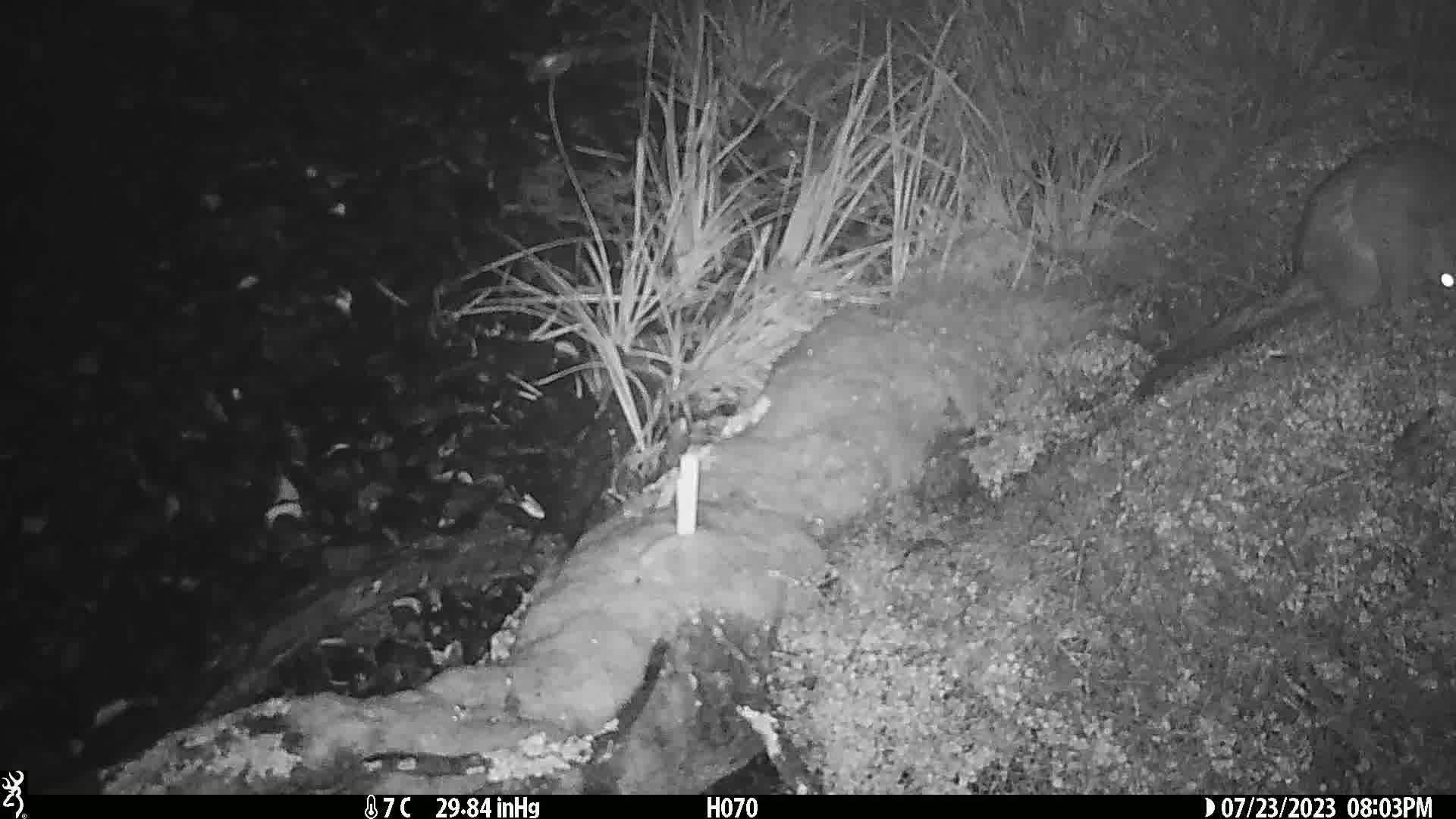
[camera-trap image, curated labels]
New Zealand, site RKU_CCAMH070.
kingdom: Animalia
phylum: Chordata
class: Mammalia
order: Diprotodontia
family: Phalangeridae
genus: Trichosurus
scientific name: Trichosurus vulpecula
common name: common brushtail possum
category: possum